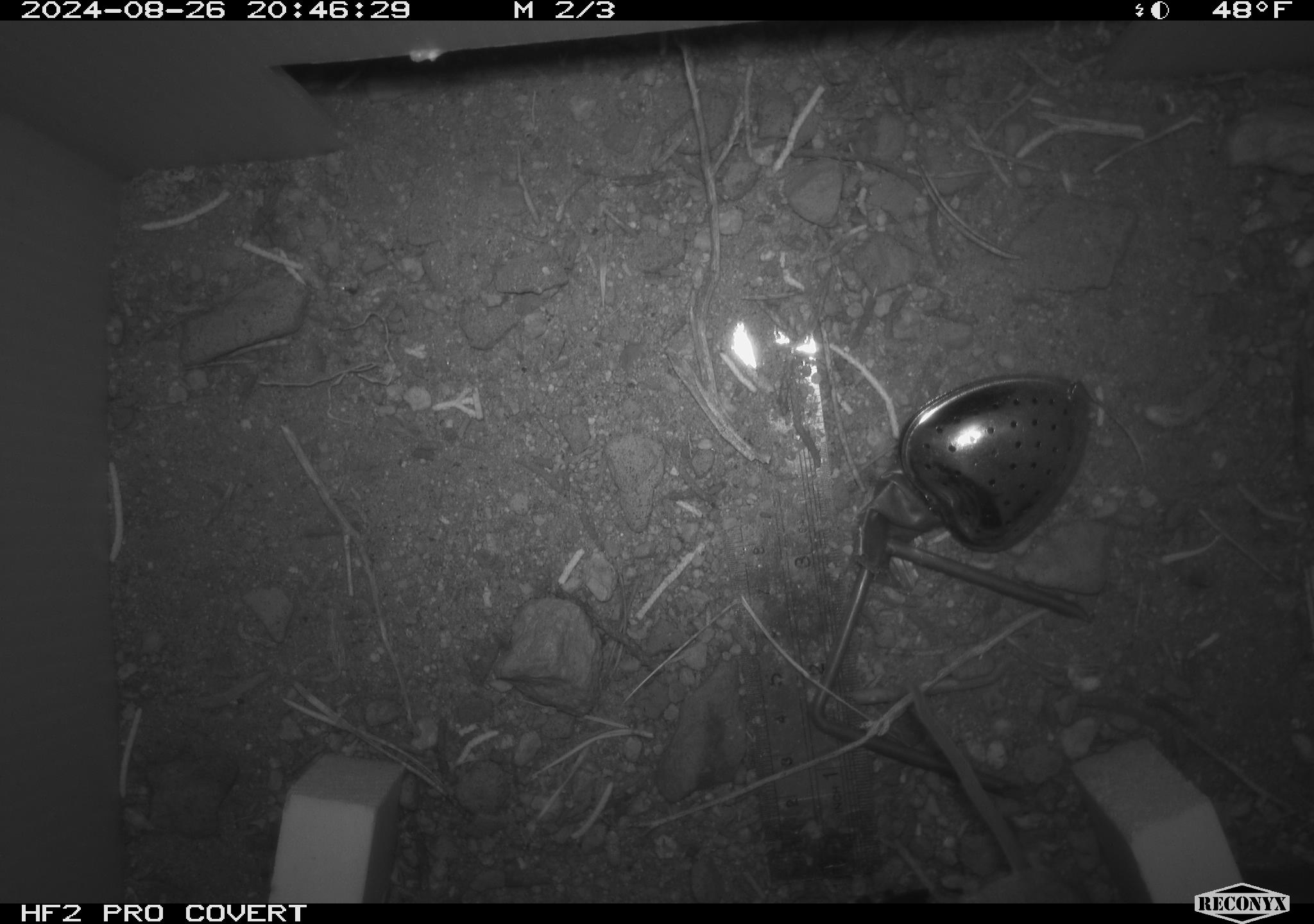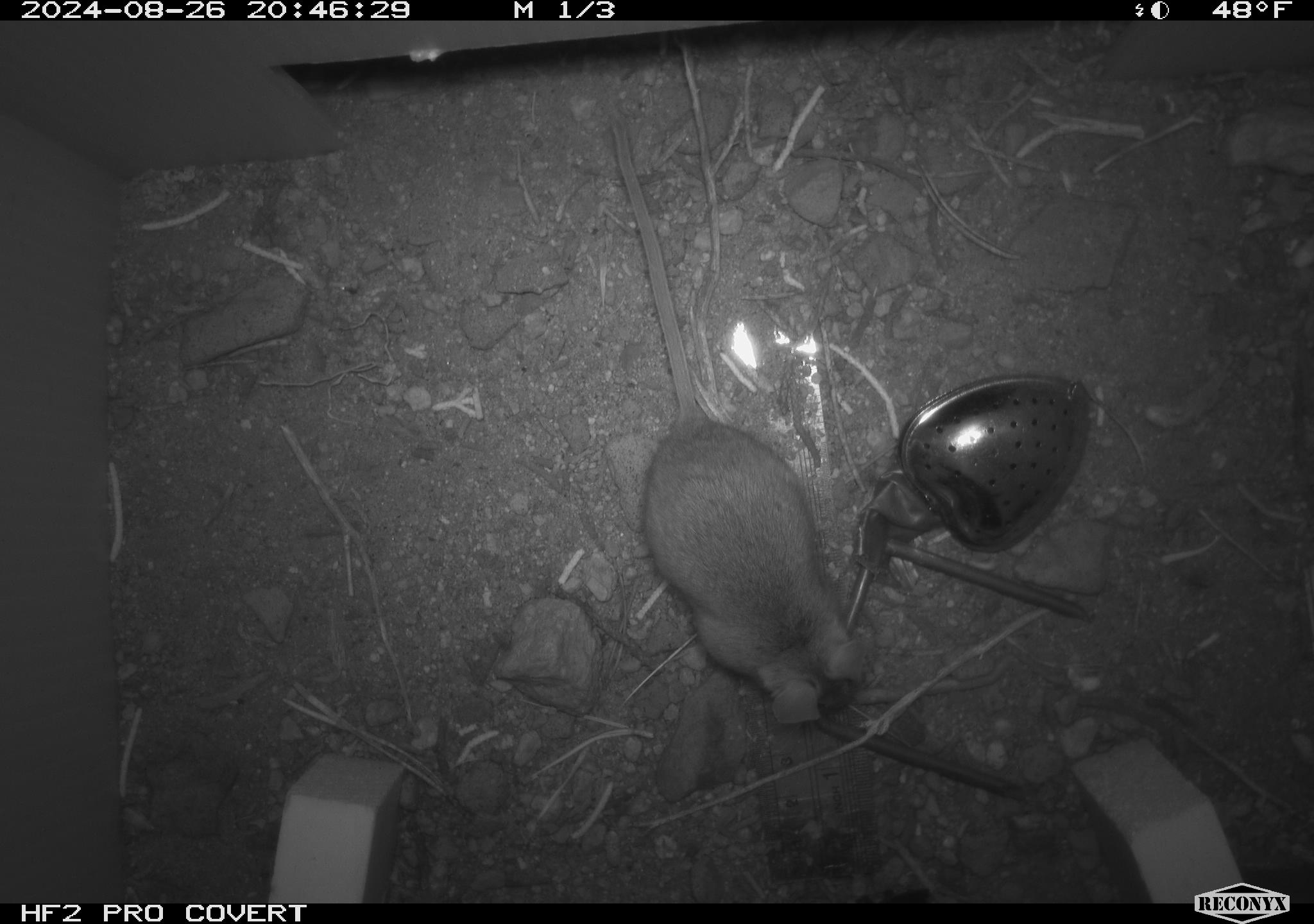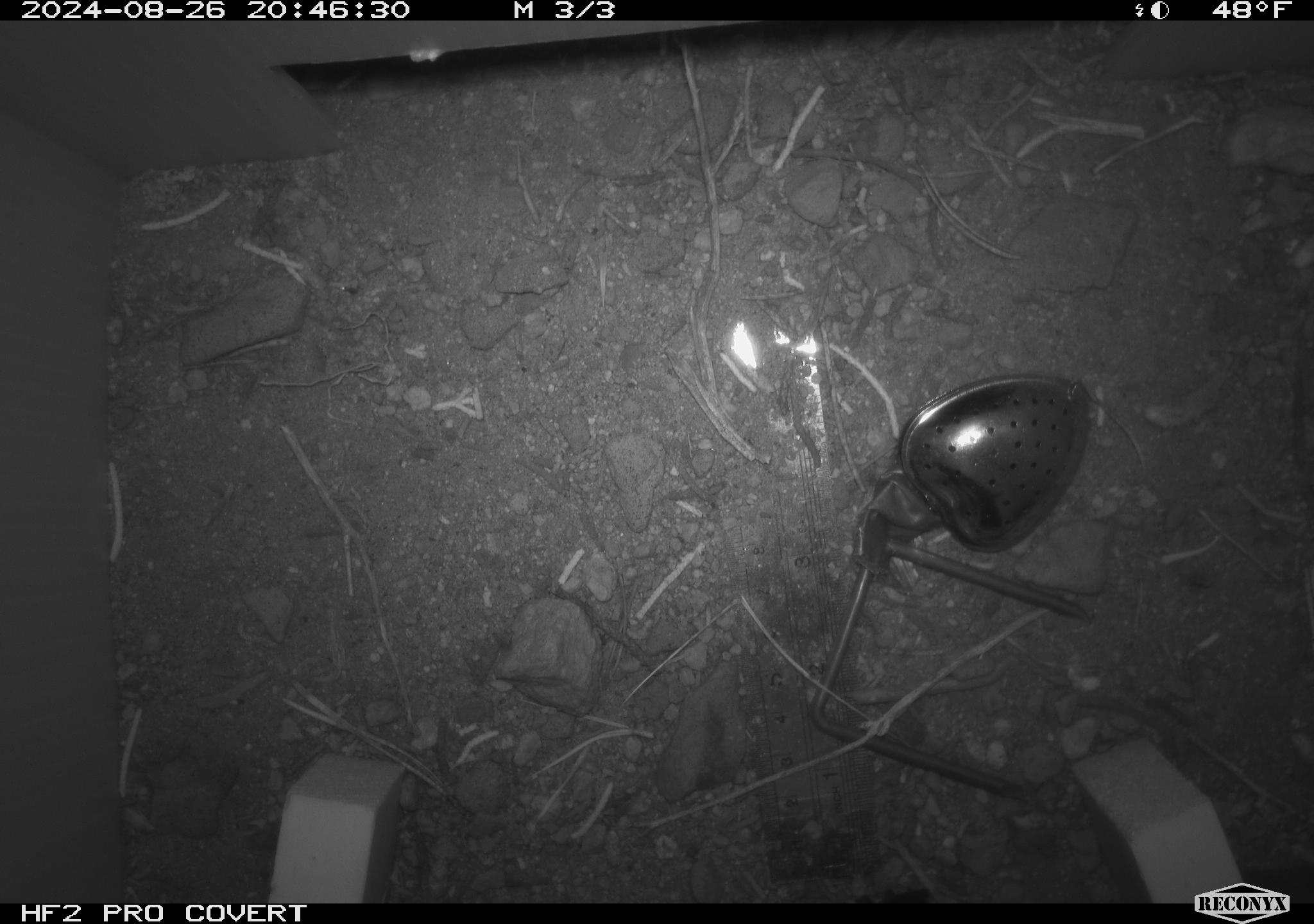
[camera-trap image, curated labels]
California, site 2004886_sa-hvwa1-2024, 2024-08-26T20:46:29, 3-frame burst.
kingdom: Animalia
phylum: Chordata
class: Mammalia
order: Rodentia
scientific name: Rodentia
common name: mouse species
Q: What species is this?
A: Mouse species (Rodentia).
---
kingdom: Animalia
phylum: Chordata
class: Mammalia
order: Rodentia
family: Sciuridae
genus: Neotamias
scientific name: Neotamias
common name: western chipmunks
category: neotamias species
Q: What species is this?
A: Neotamias species (western chipmunks) (Neotamias).